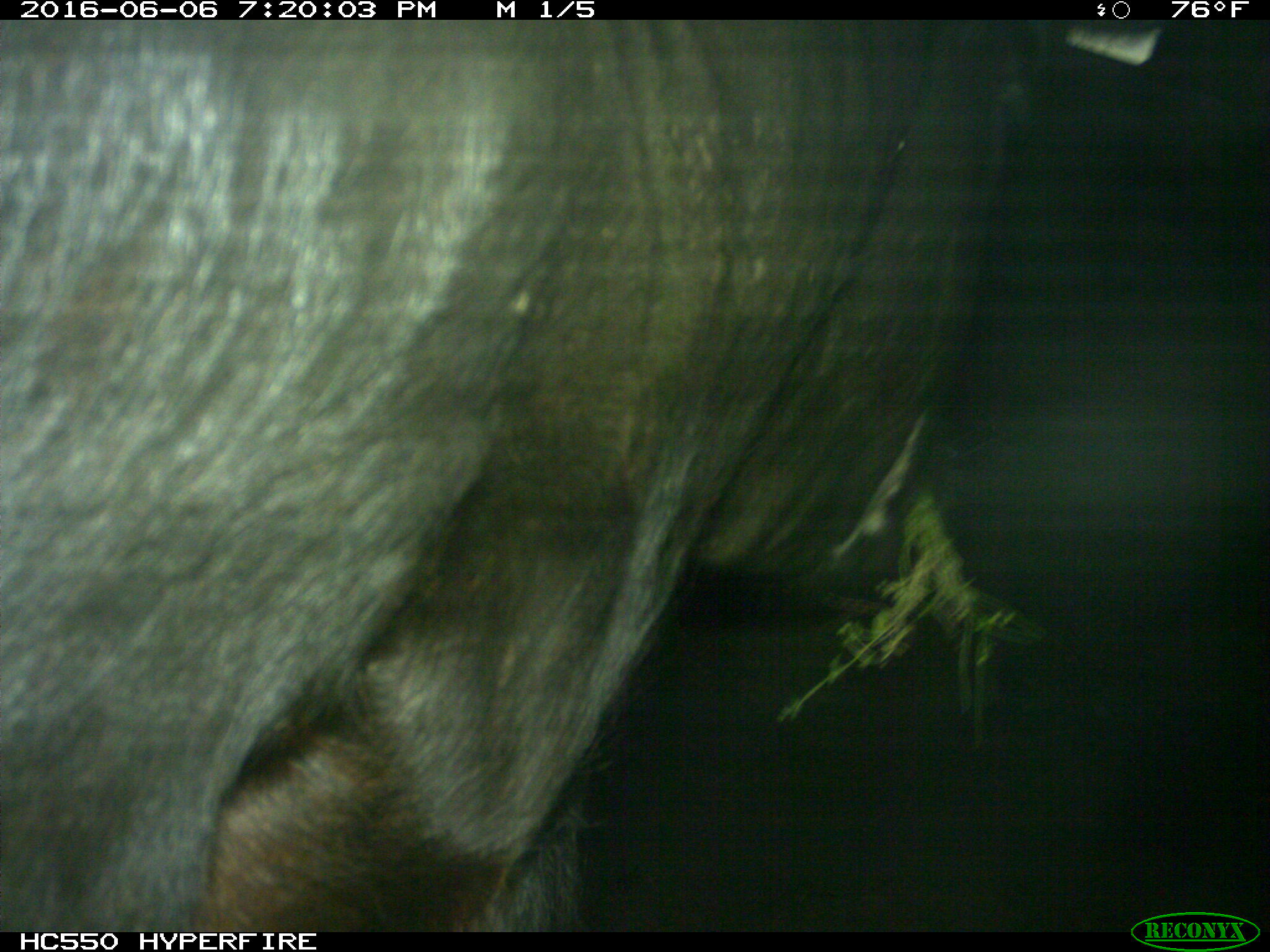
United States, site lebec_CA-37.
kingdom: Animalia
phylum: Chordata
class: Mammalia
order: Artiodactyla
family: Bovidae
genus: Bos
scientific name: Bos taurus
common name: domestic cow